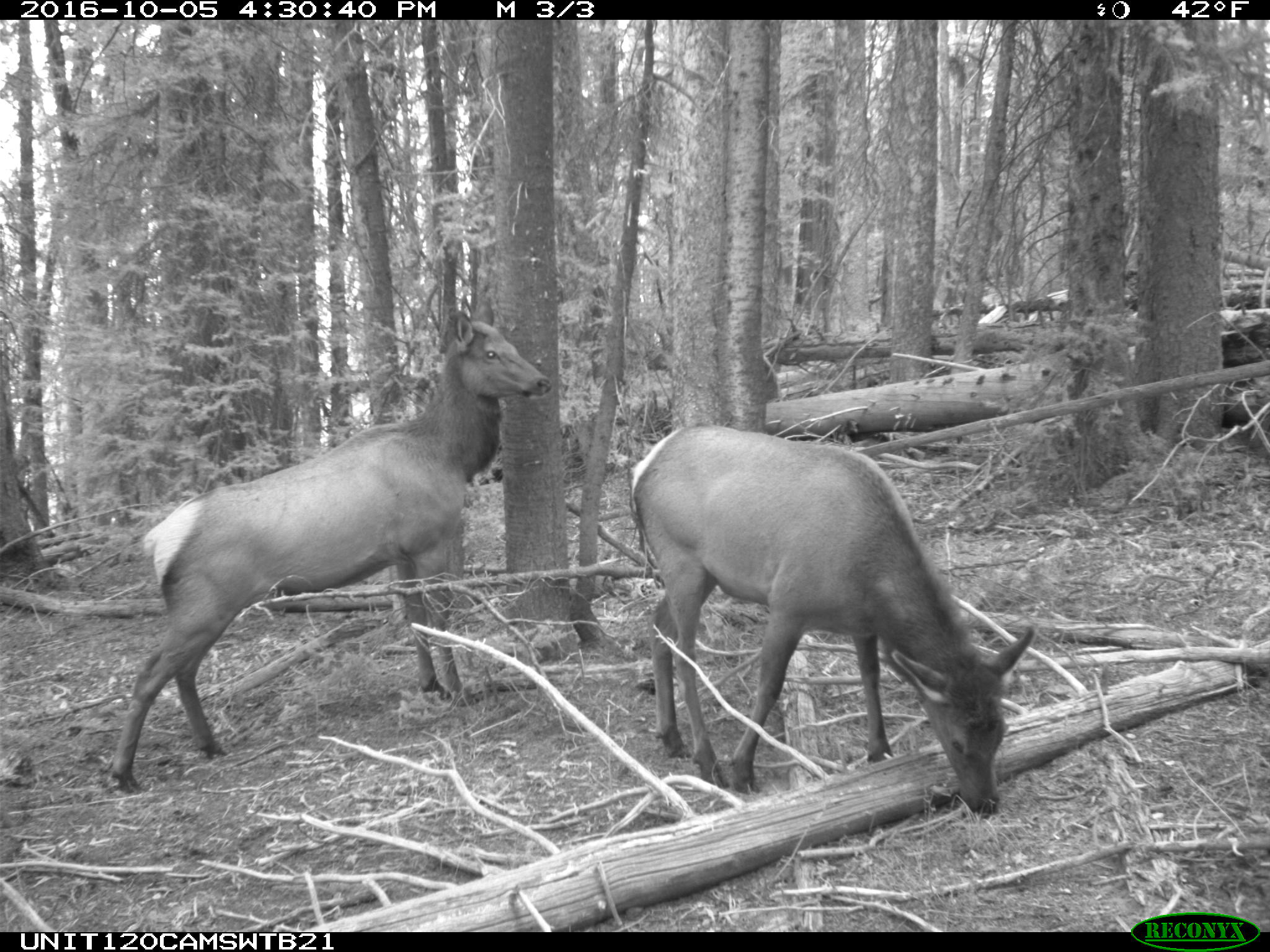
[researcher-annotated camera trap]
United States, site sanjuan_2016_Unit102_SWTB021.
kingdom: Animalia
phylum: Chordata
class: Mammalia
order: Artiodactyla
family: Cervidae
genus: Cervus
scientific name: Cervus elaphus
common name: red deer